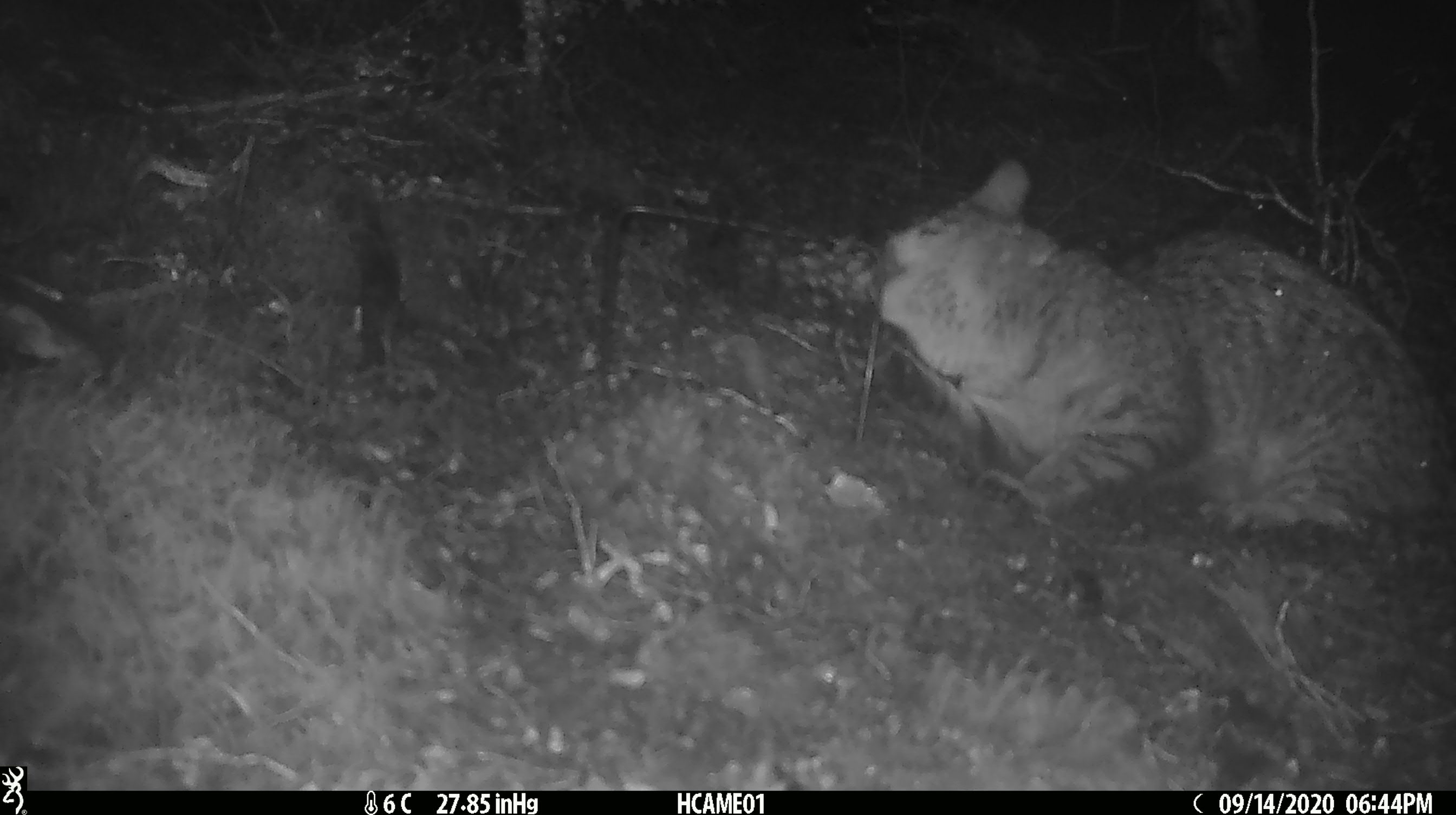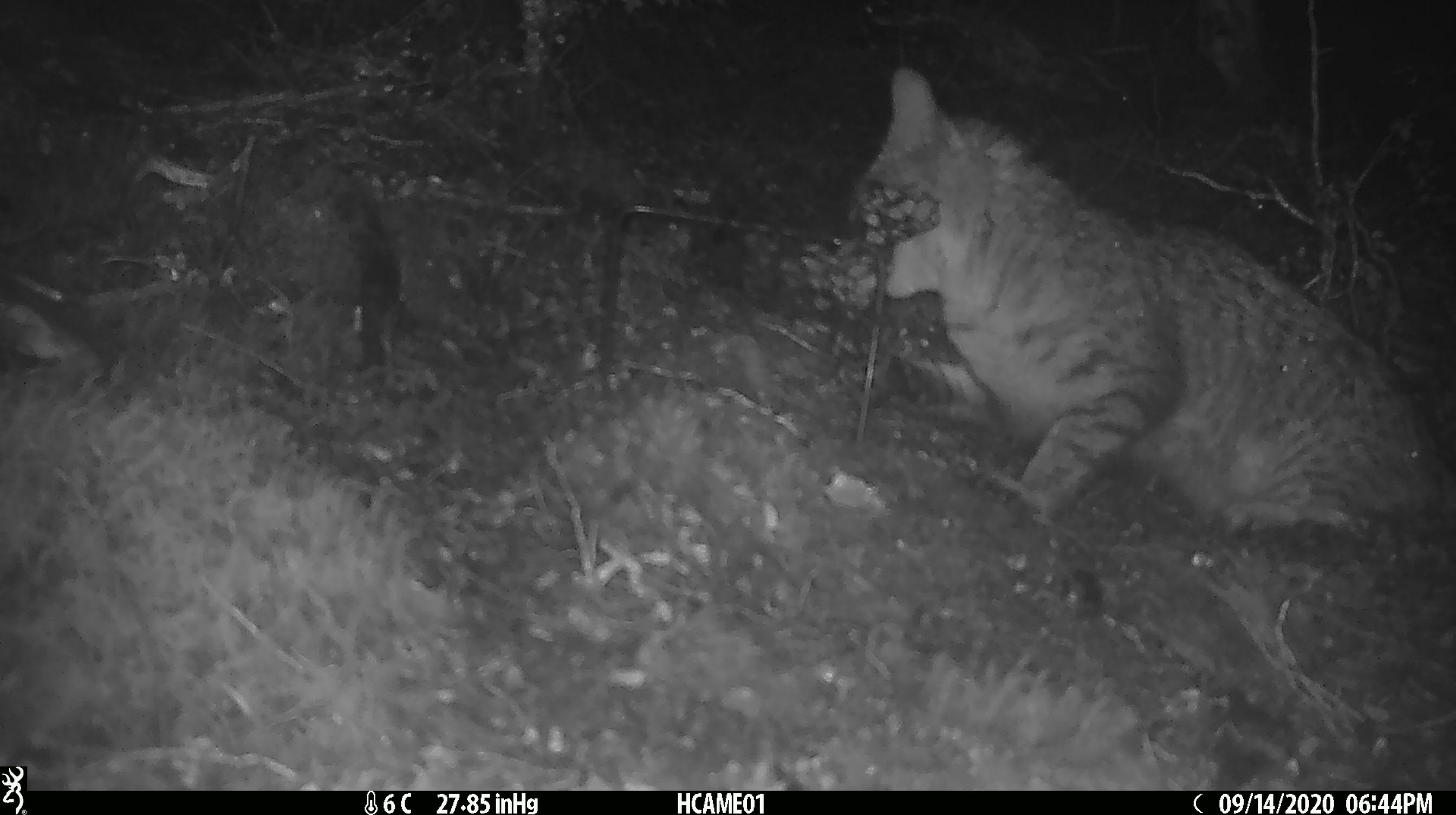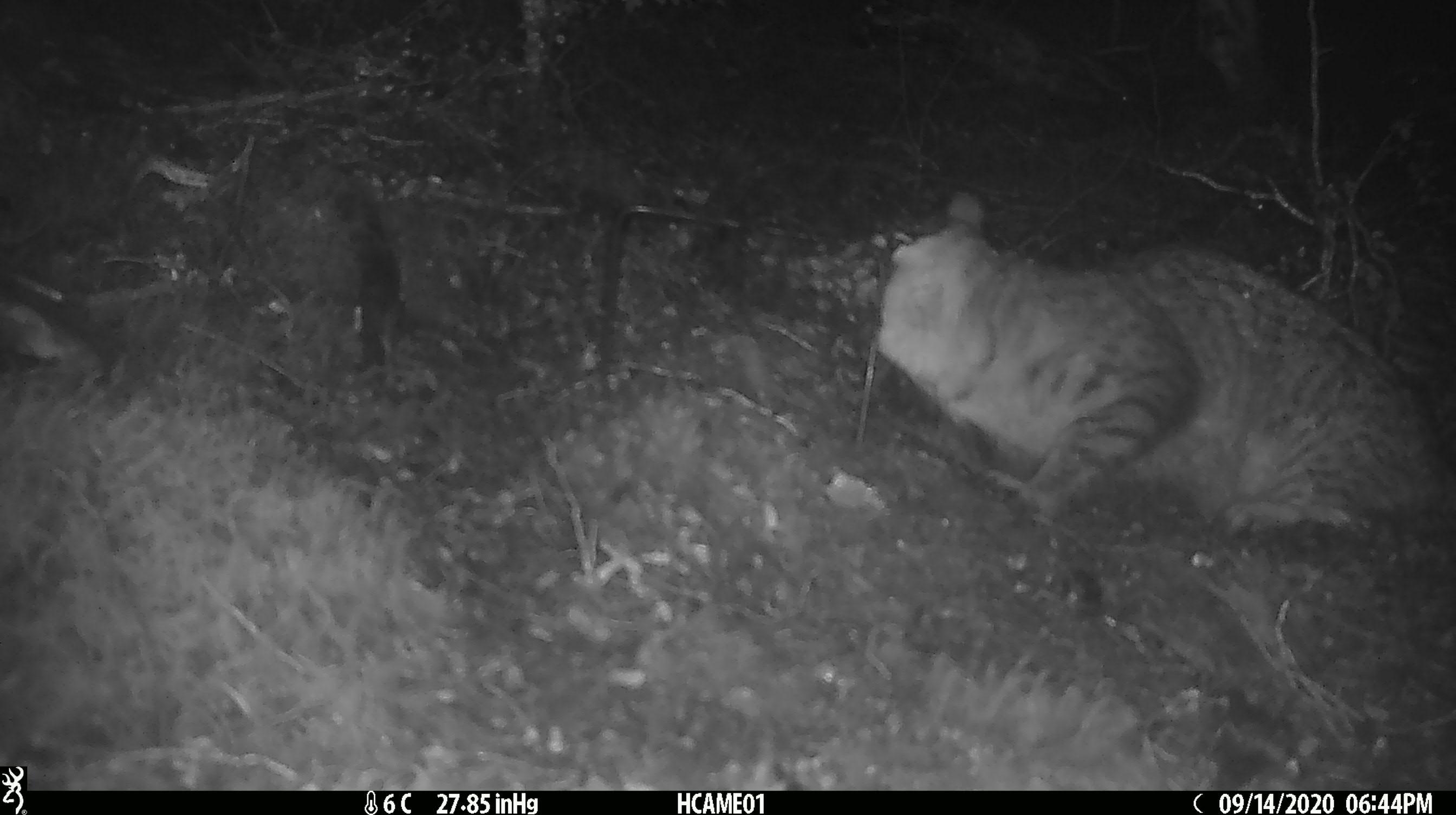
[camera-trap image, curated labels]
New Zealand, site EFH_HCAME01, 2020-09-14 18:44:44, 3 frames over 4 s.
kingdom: Animalia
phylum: Chordata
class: Mammalia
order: Carnivora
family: Felidae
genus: Felis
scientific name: Felis catus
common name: domestic cat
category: cat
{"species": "cat (domestic cat) (Felis catus)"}